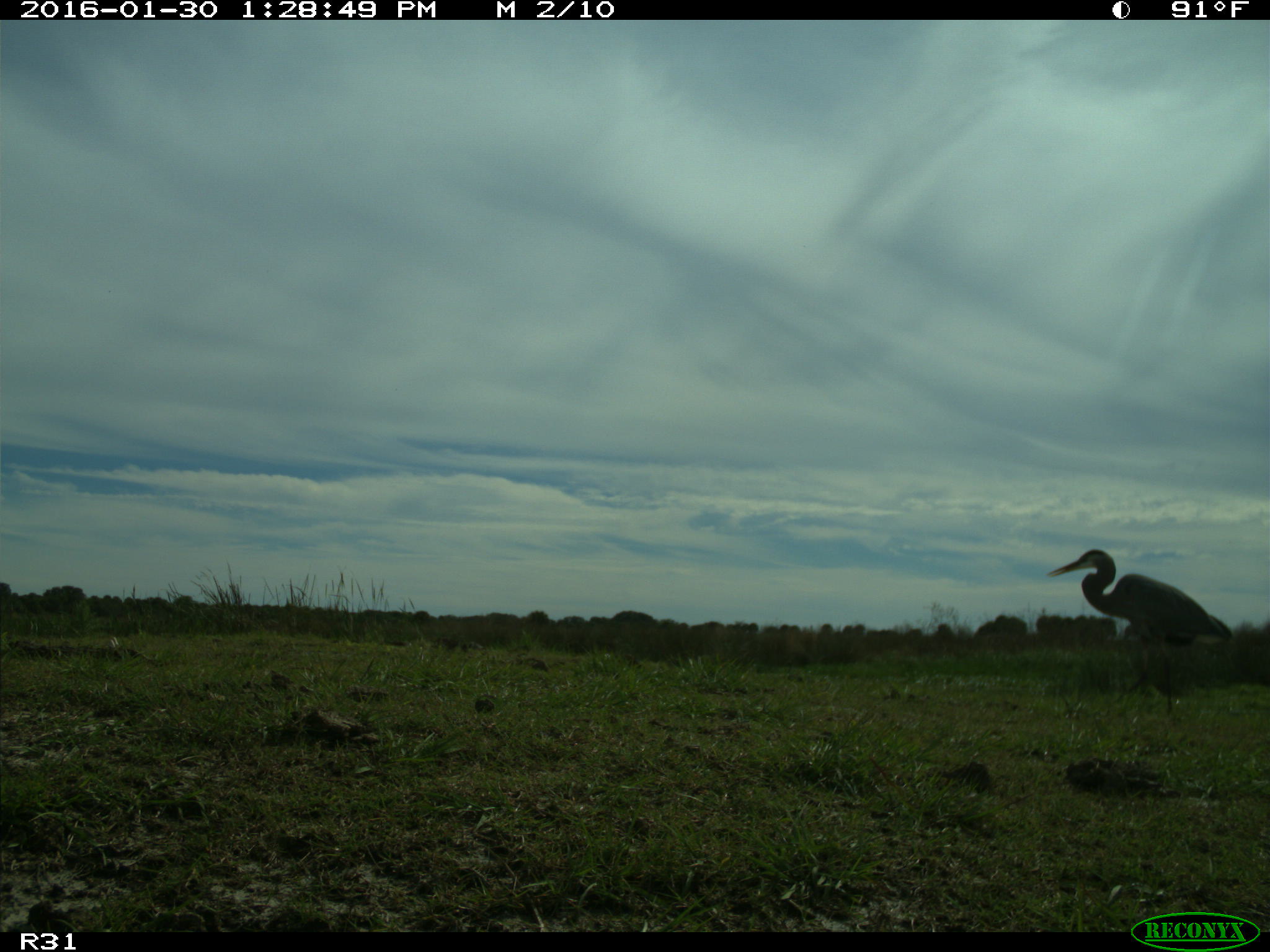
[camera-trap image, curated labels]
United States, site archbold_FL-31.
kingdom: Animalia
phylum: Chordata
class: Aves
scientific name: Aves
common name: birds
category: unidentified bird